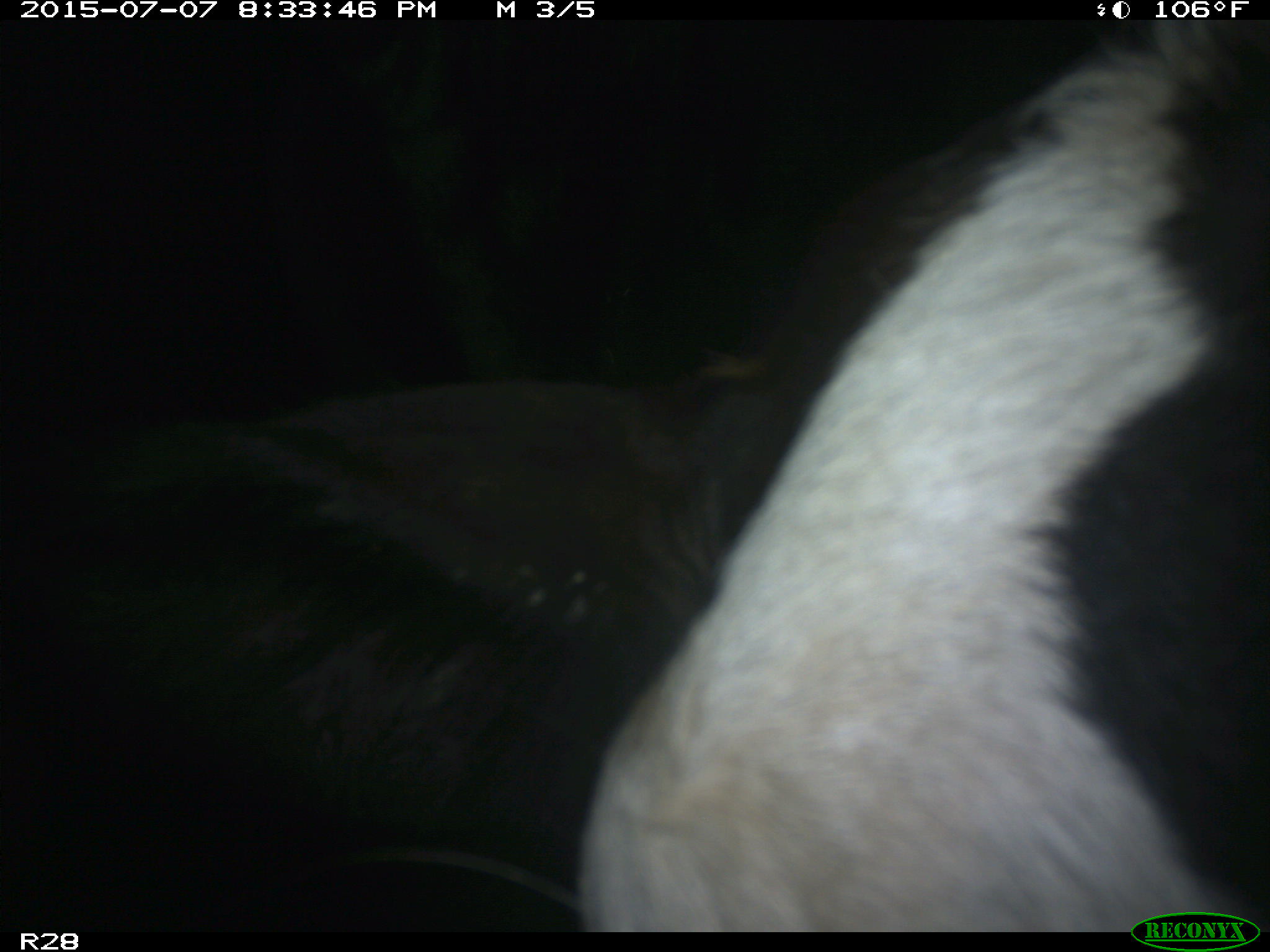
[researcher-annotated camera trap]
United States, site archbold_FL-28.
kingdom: Animalia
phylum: Chordata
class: Mammalia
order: Artiodactyla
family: Bovidae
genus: Bos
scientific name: Bos taurus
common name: domestic cow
Bos taurus (domestic cow).